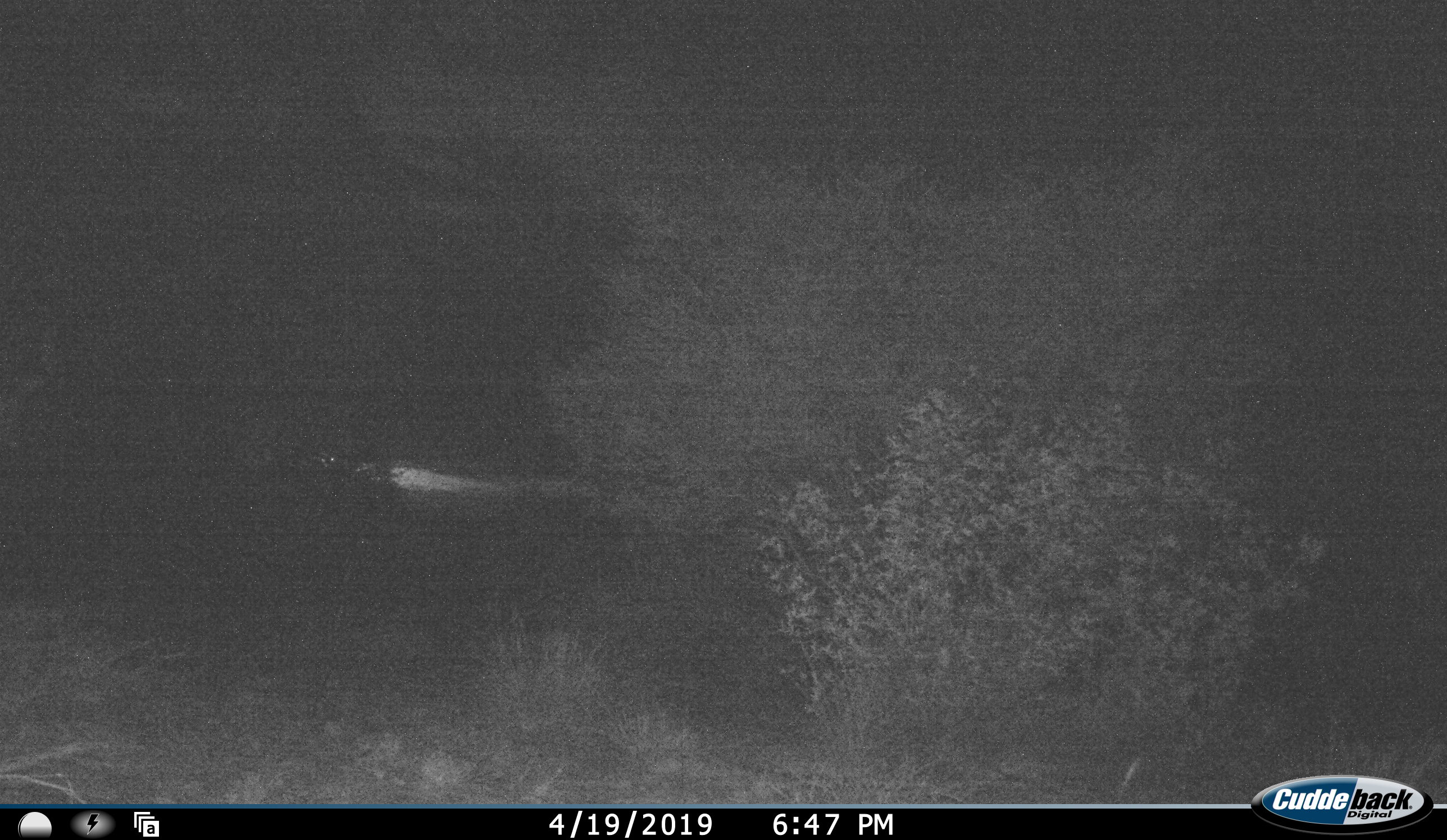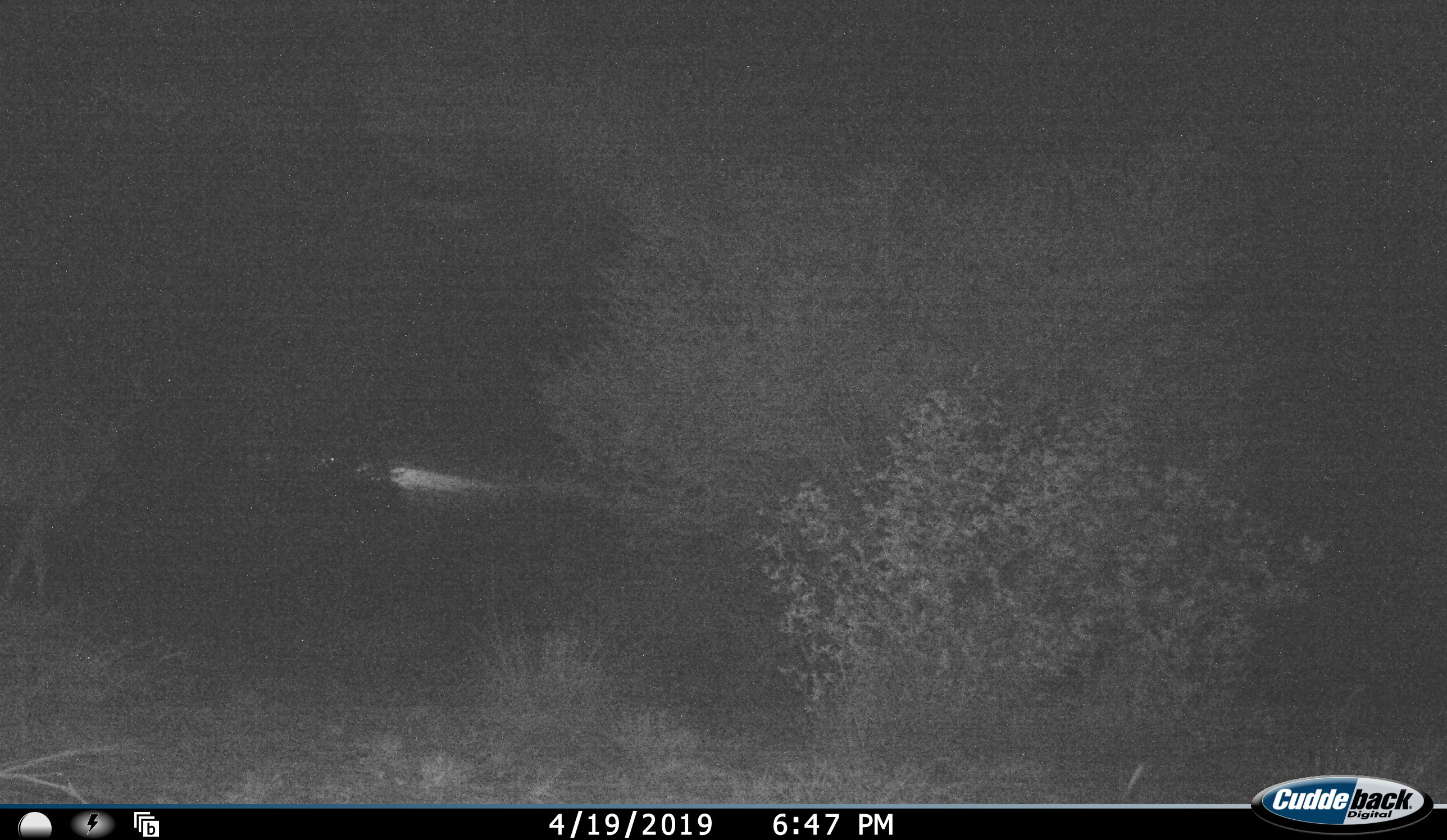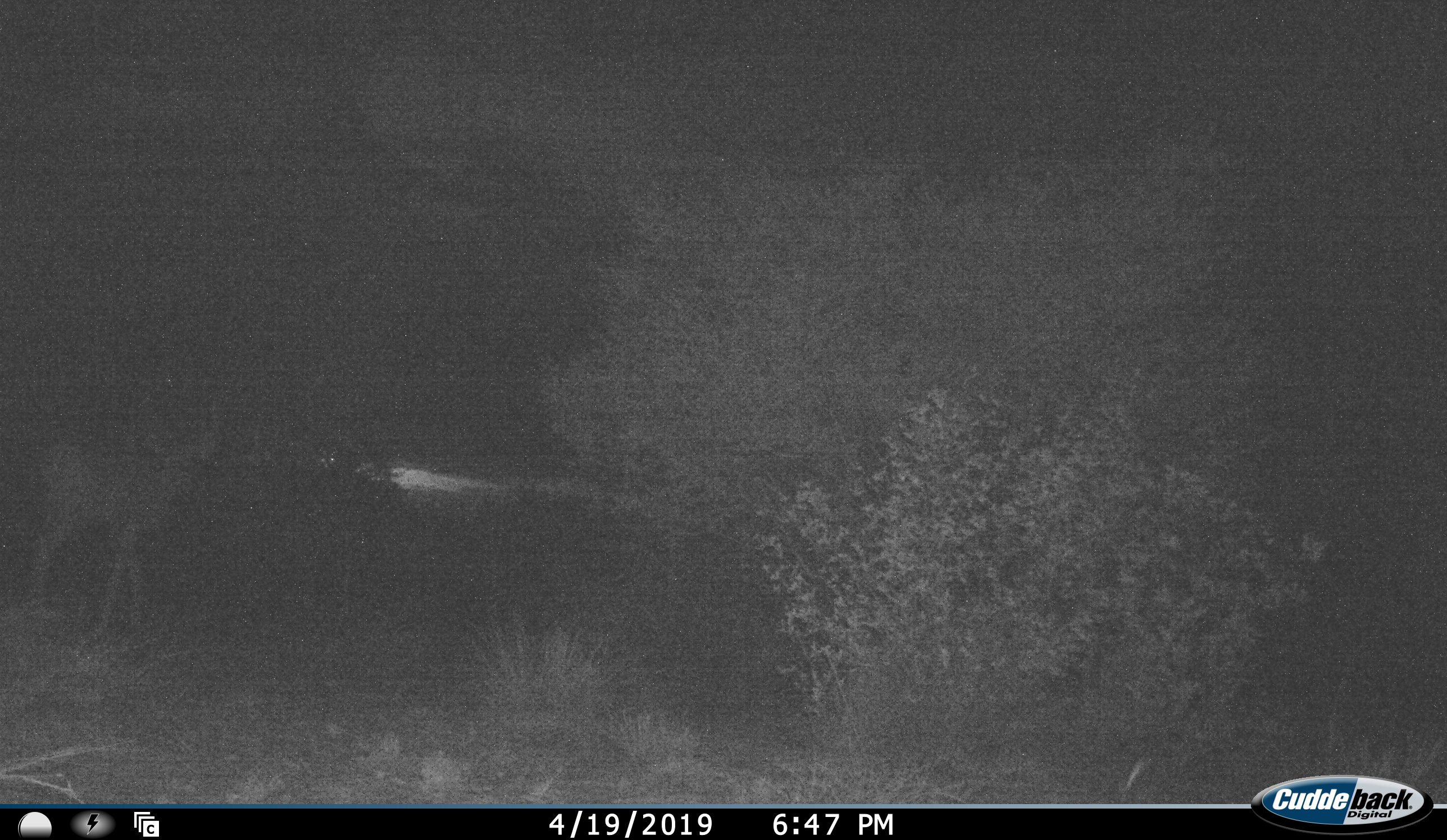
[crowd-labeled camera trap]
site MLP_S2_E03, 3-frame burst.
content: unidentified animal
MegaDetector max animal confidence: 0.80